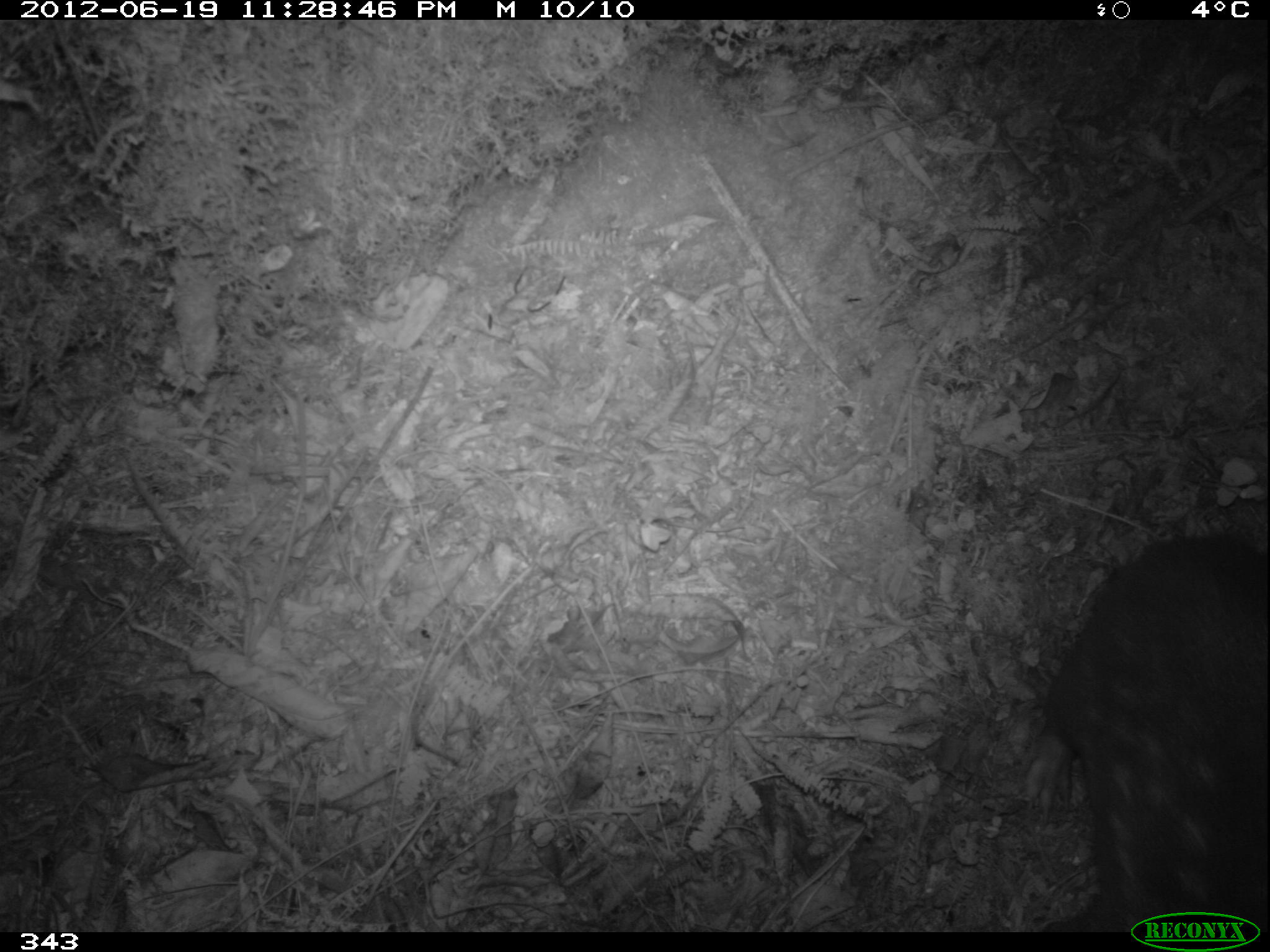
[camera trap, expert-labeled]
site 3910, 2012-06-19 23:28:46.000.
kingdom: Animalia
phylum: Chordata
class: Mammalia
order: Rodentia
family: Cuniculidae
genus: Cuniculus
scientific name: Cuniculus taczanowskii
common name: mountain paca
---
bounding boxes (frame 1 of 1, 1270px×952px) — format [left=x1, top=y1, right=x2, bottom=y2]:
cuniculus taczanowskii: [left=1016, top=530, right=1268, bottom=932]